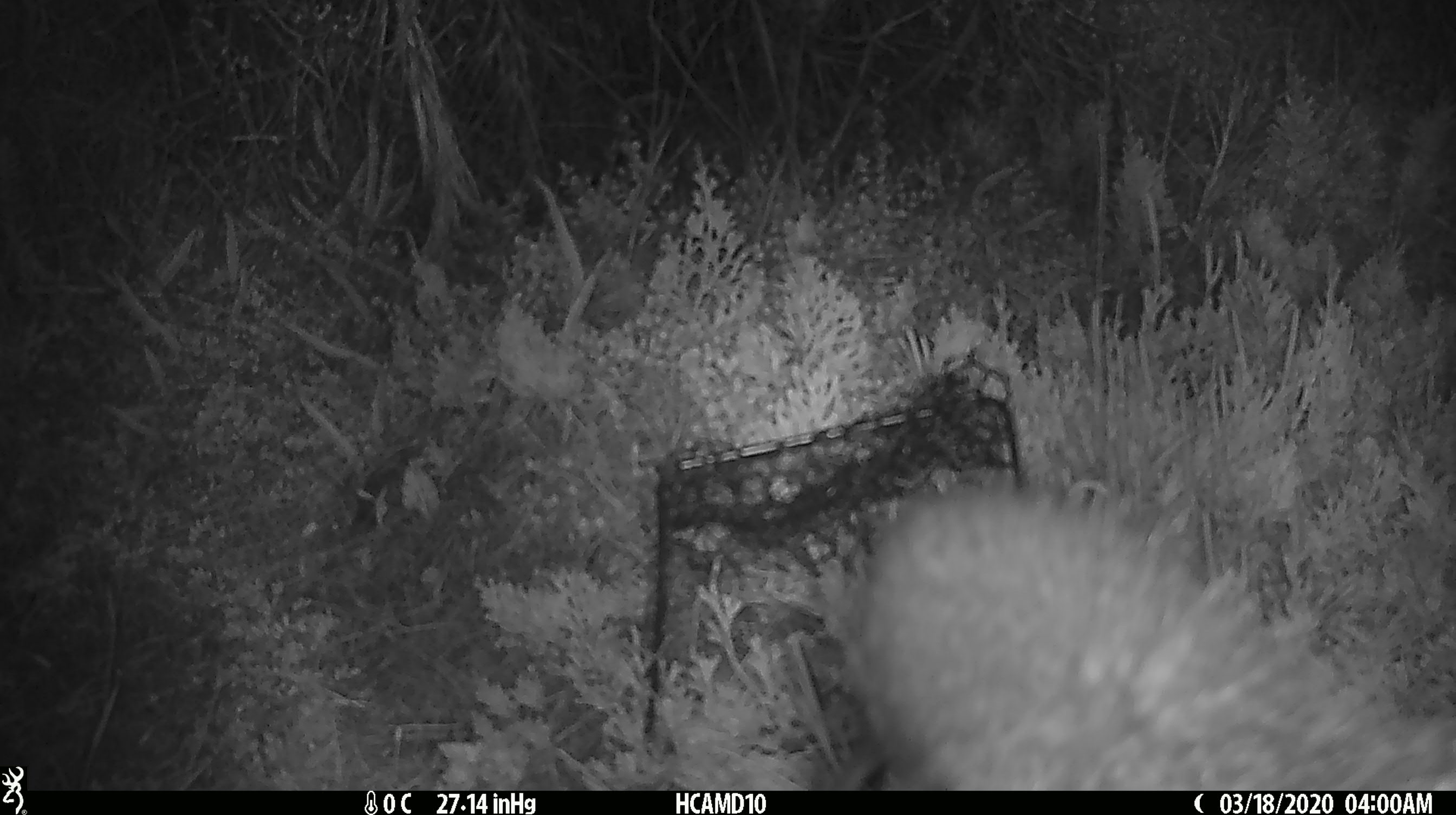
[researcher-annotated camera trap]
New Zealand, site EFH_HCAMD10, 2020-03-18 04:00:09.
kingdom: Animalia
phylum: Chordata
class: Aves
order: Apterygiformes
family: Apterygidae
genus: Apteryx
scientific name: Apteryx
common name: kiwi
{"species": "kiwi (Apteryx)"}